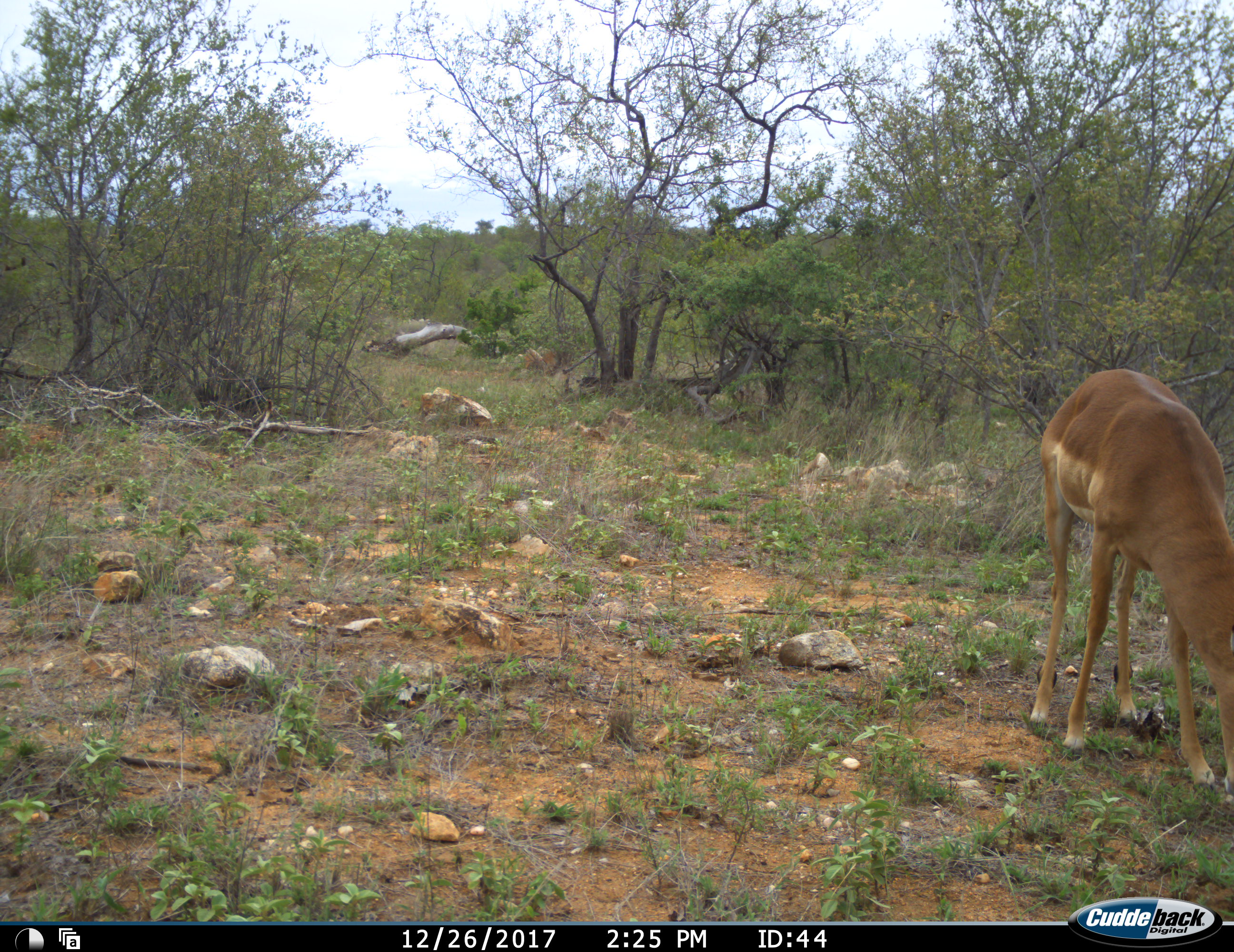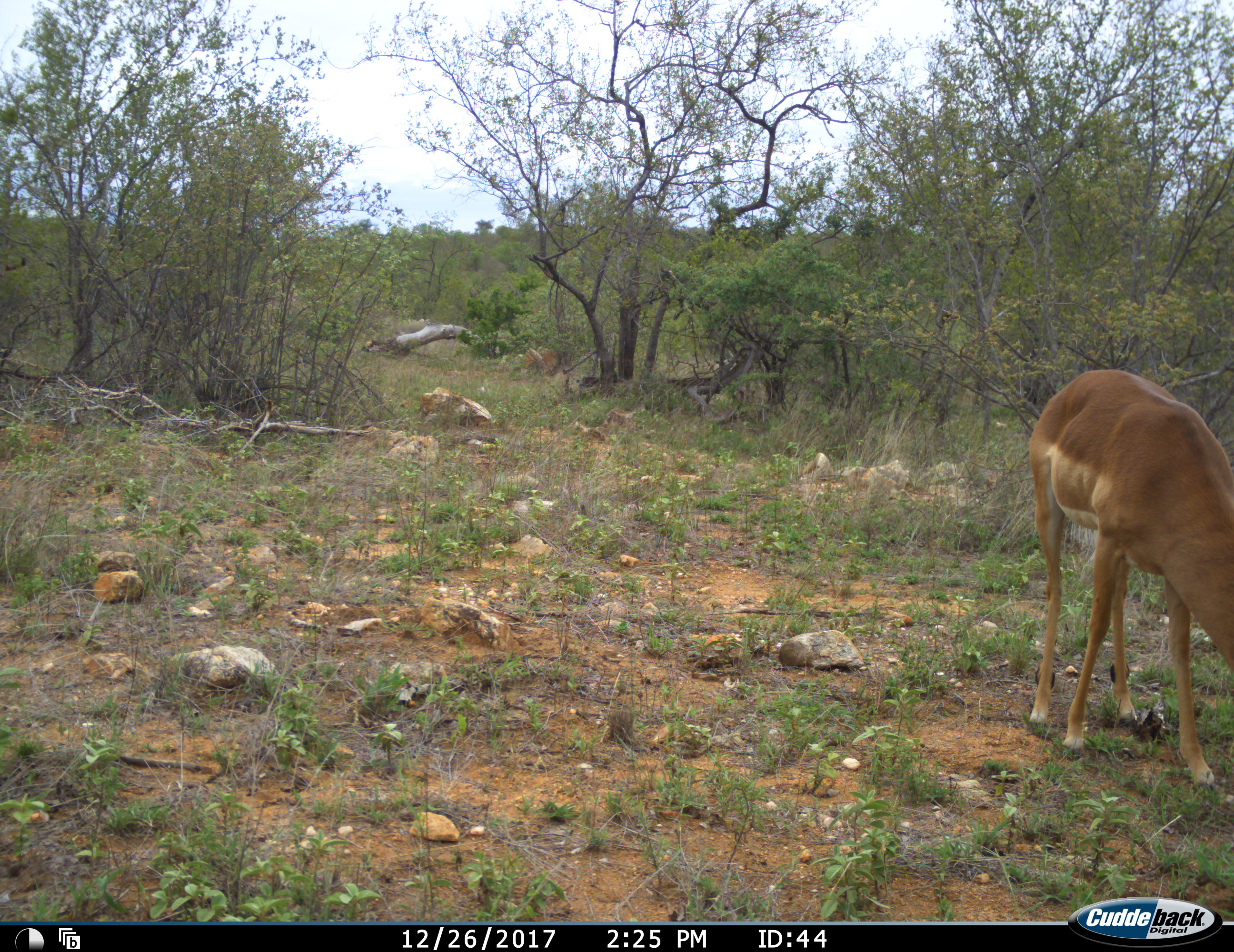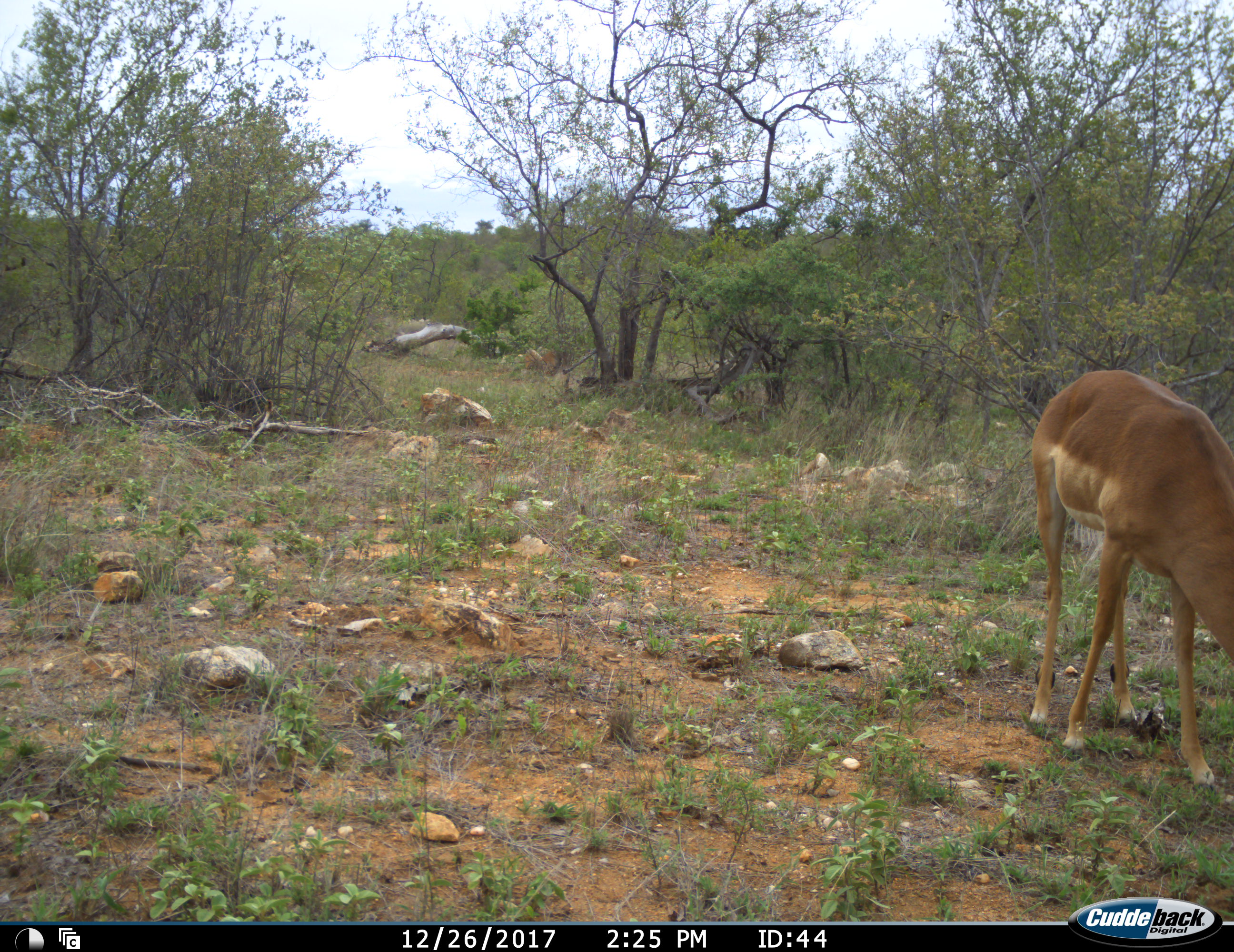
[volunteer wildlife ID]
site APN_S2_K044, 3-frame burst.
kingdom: Animalia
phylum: Chordata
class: Mammalia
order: Artiodactyla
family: Bovidae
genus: Aepyceros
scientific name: Aepyceros melampus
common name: impala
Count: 1.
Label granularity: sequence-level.